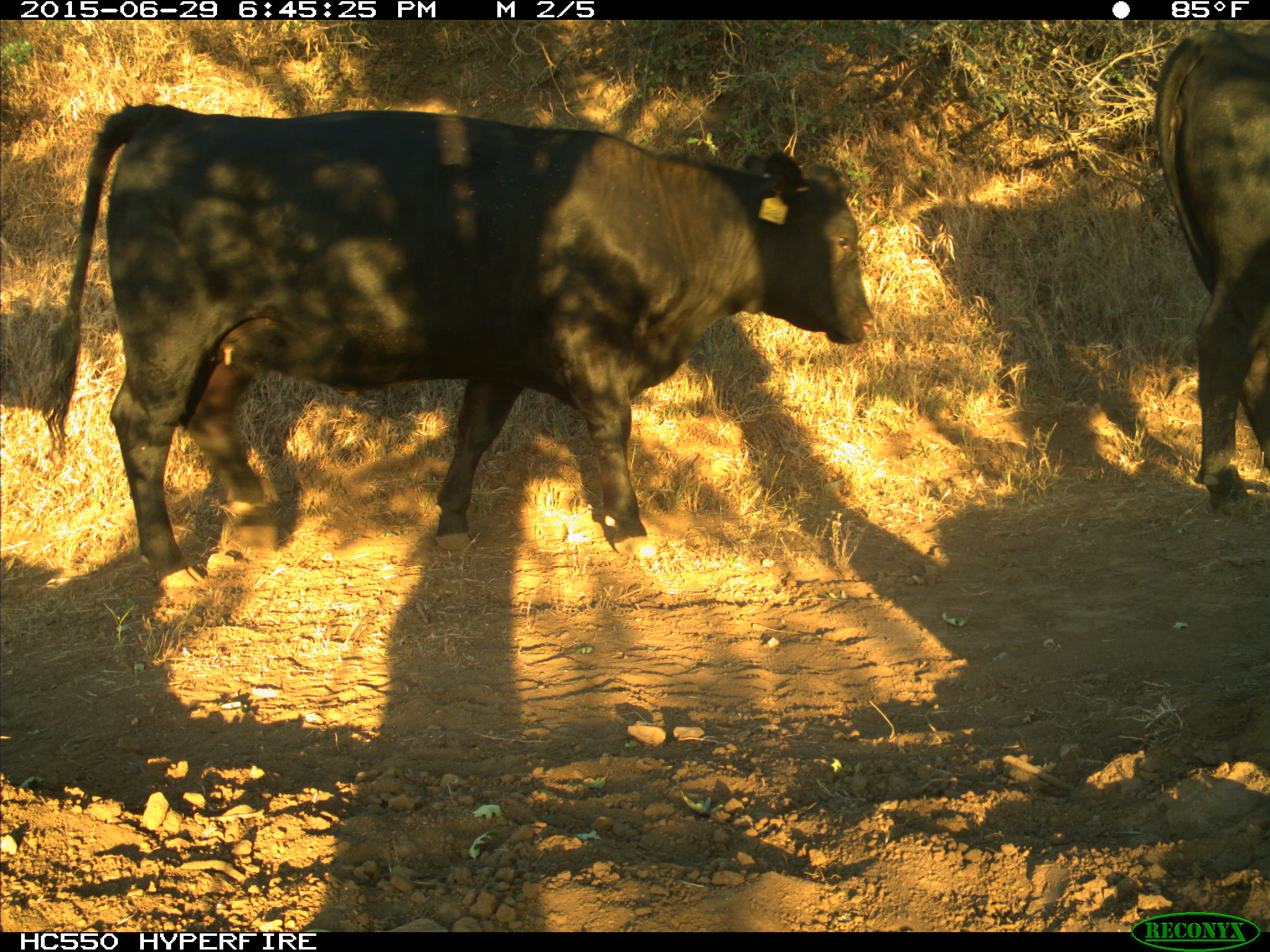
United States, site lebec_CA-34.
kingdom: Animalia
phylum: Chordata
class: Mammalia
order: Artiodactyla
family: Bovidae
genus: Bos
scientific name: Bos taurus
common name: domestic cow